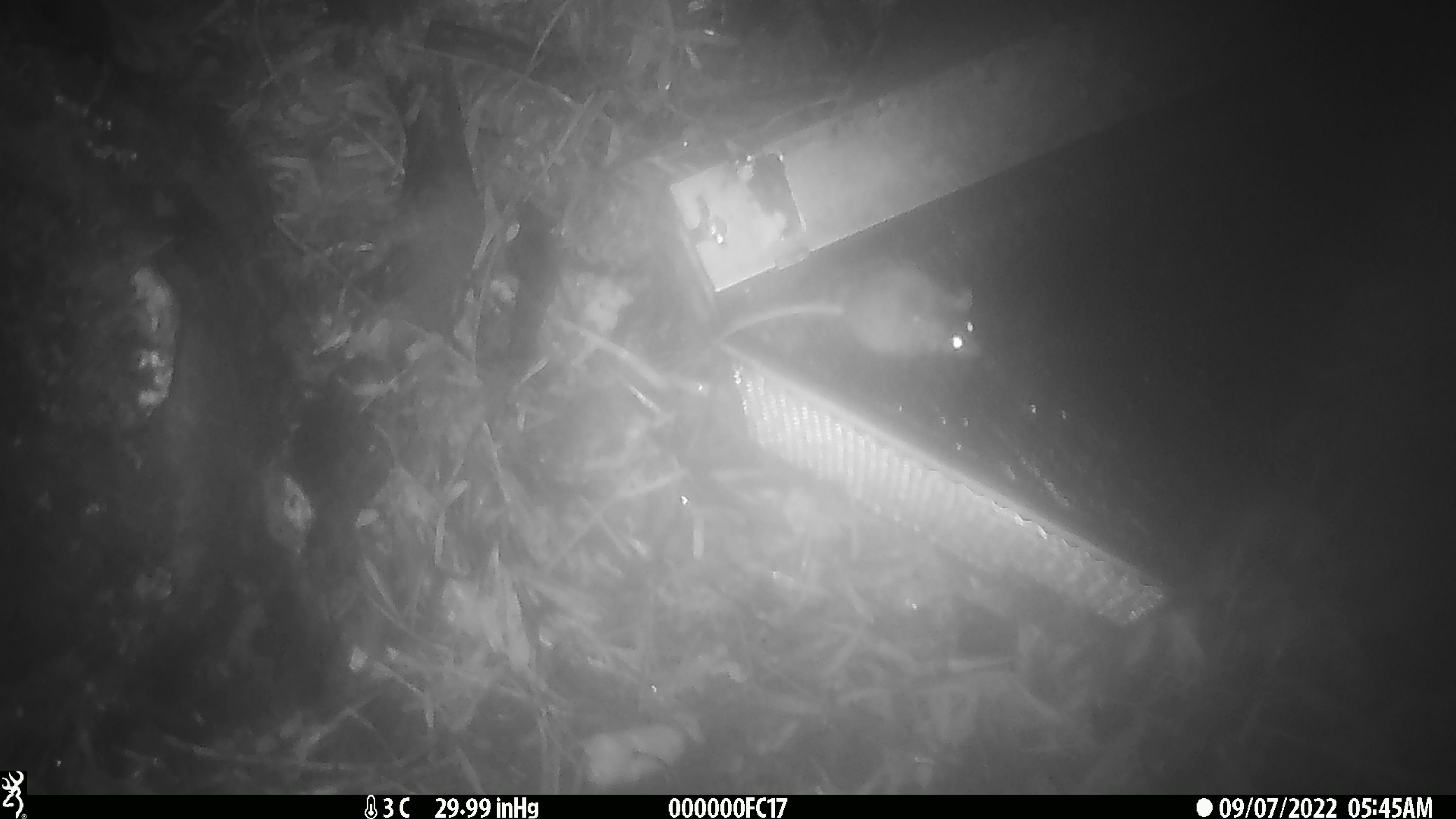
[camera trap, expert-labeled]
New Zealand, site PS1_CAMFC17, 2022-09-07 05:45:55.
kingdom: Animalia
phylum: Chordata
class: Mammalia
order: Rodentia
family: Muridae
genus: Mus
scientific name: Mus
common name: mouse